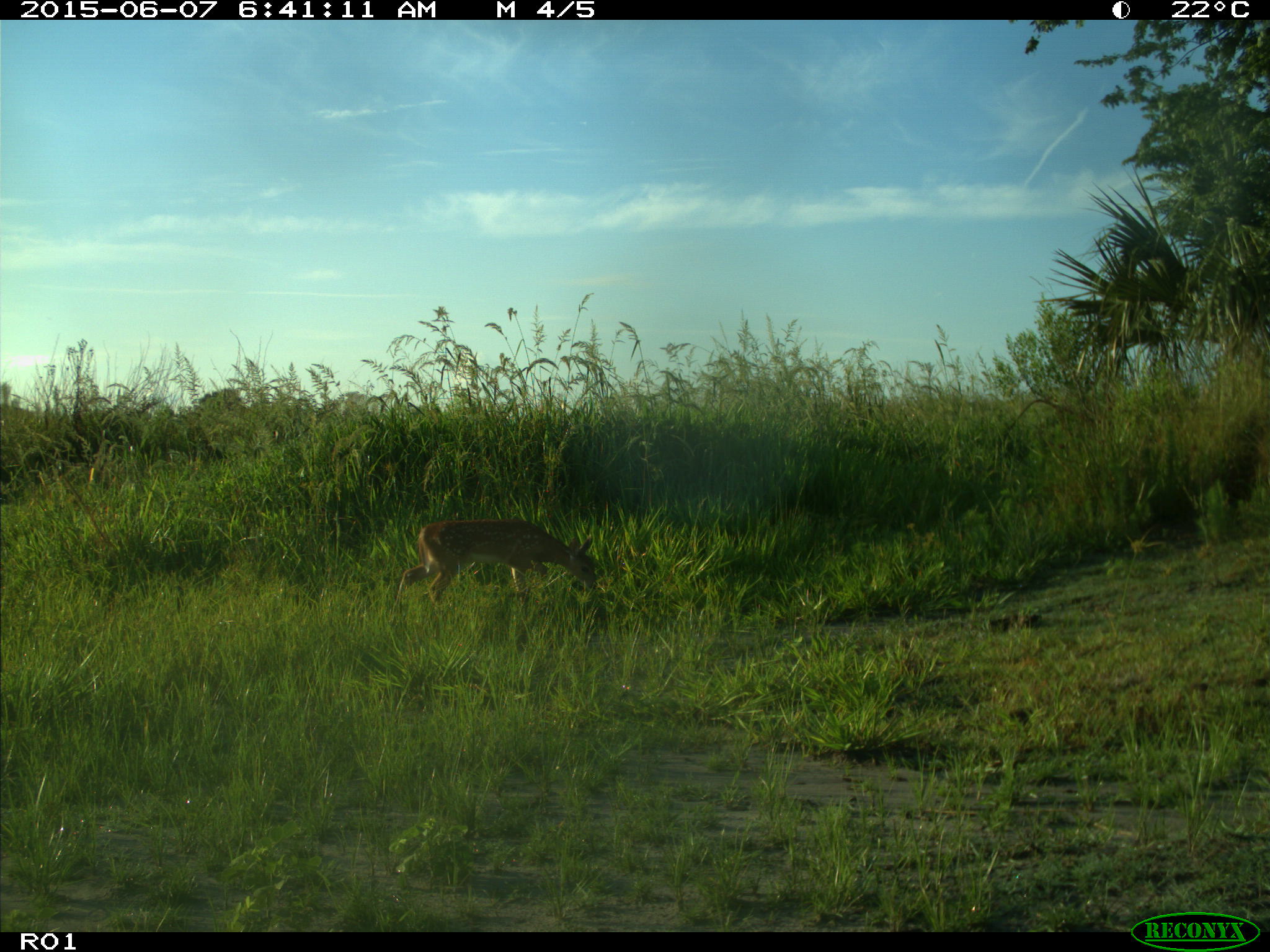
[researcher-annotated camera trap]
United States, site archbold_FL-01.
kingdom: Animalia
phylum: Chordata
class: Mammalia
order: Artiodactyla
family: Cervidae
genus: Odocoileus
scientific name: Odocoileus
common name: deer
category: unidentified deer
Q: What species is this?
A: Unidentified deer (deer) (Odocoileus).